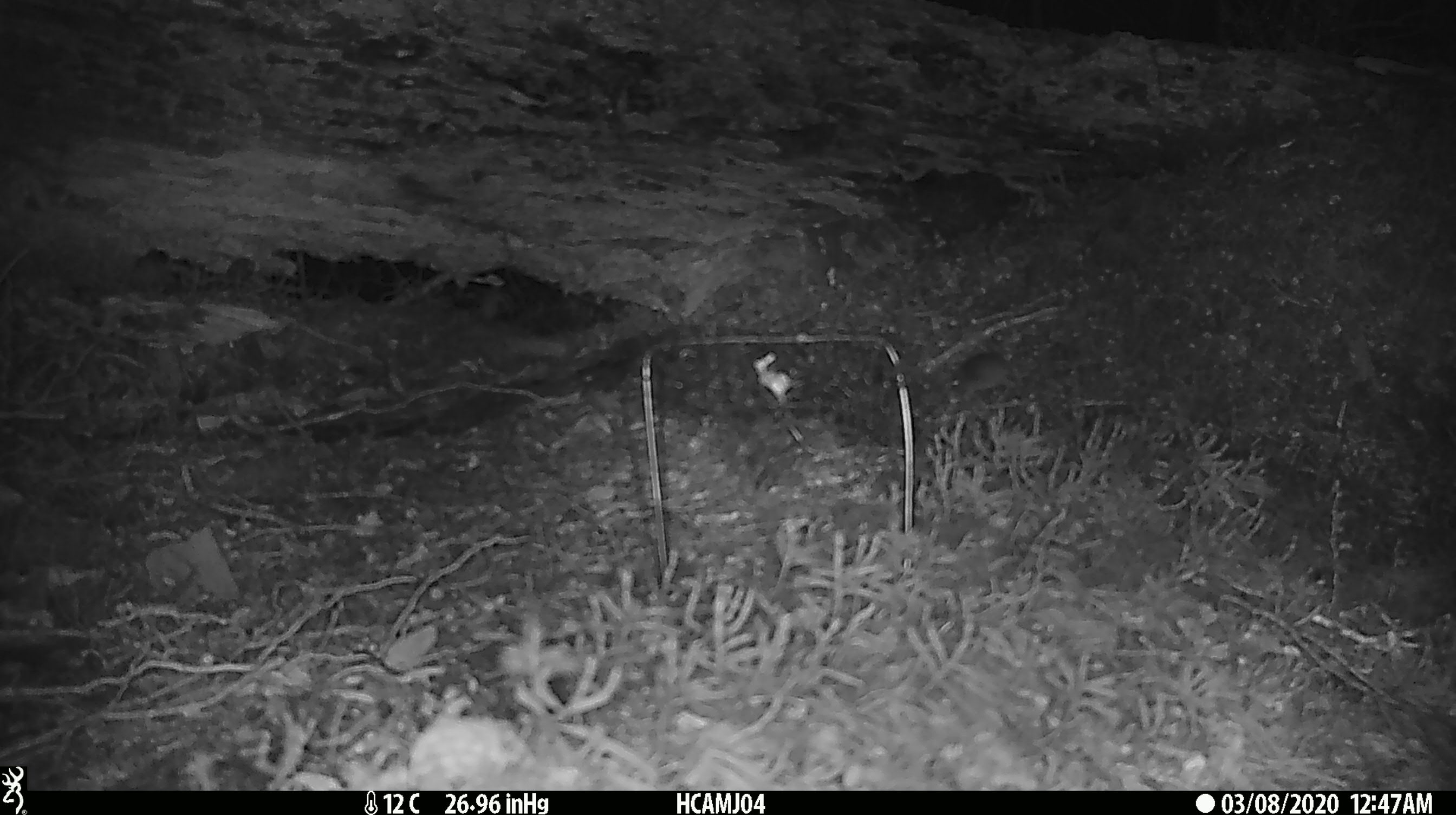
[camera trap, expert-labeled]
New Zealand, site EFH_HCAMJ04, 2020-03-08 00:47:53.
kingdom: Animalia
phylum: Chordata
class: Mammalia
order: Rodentia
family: Muridae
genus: Mus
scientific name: Mus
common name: mouse